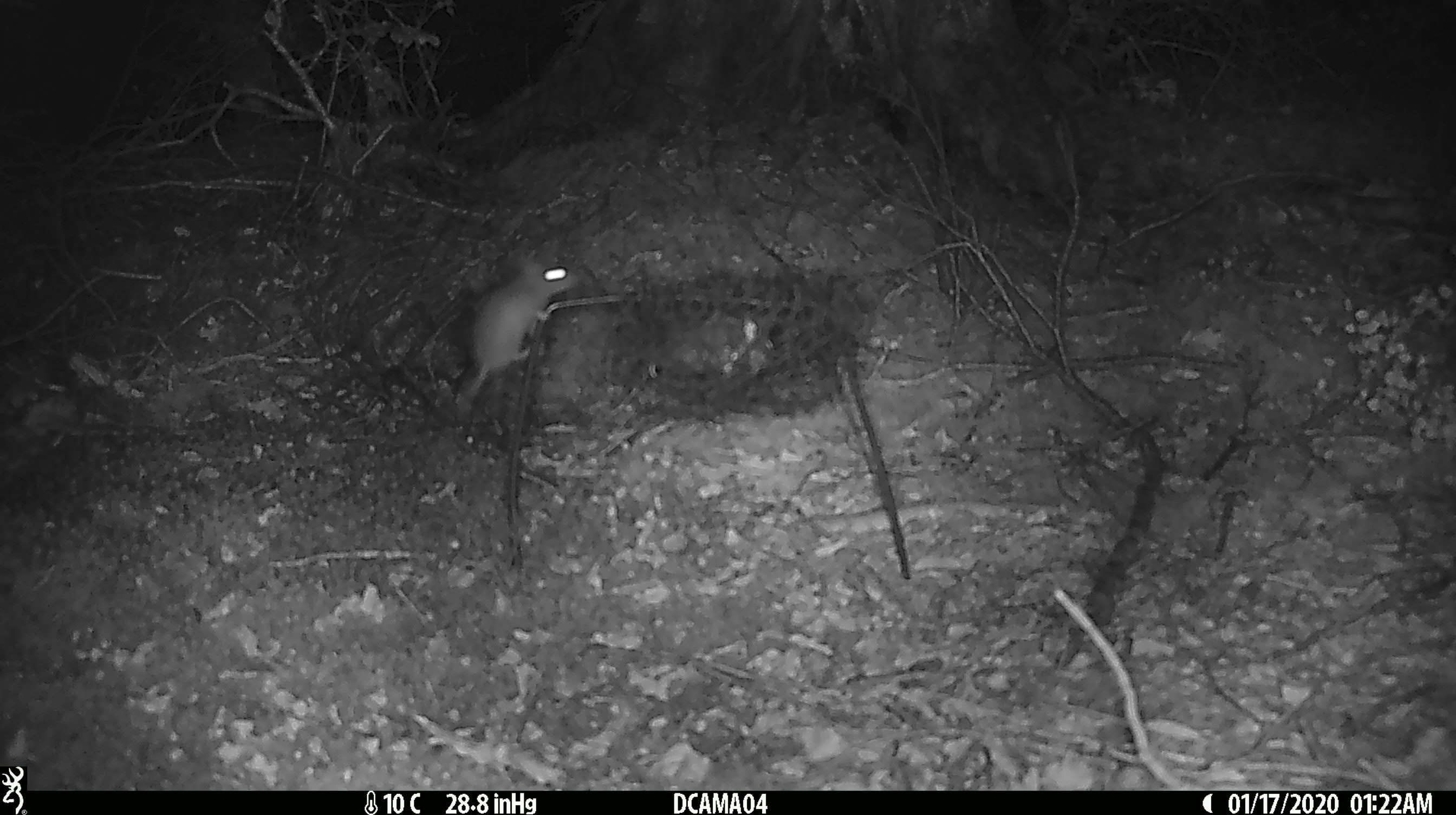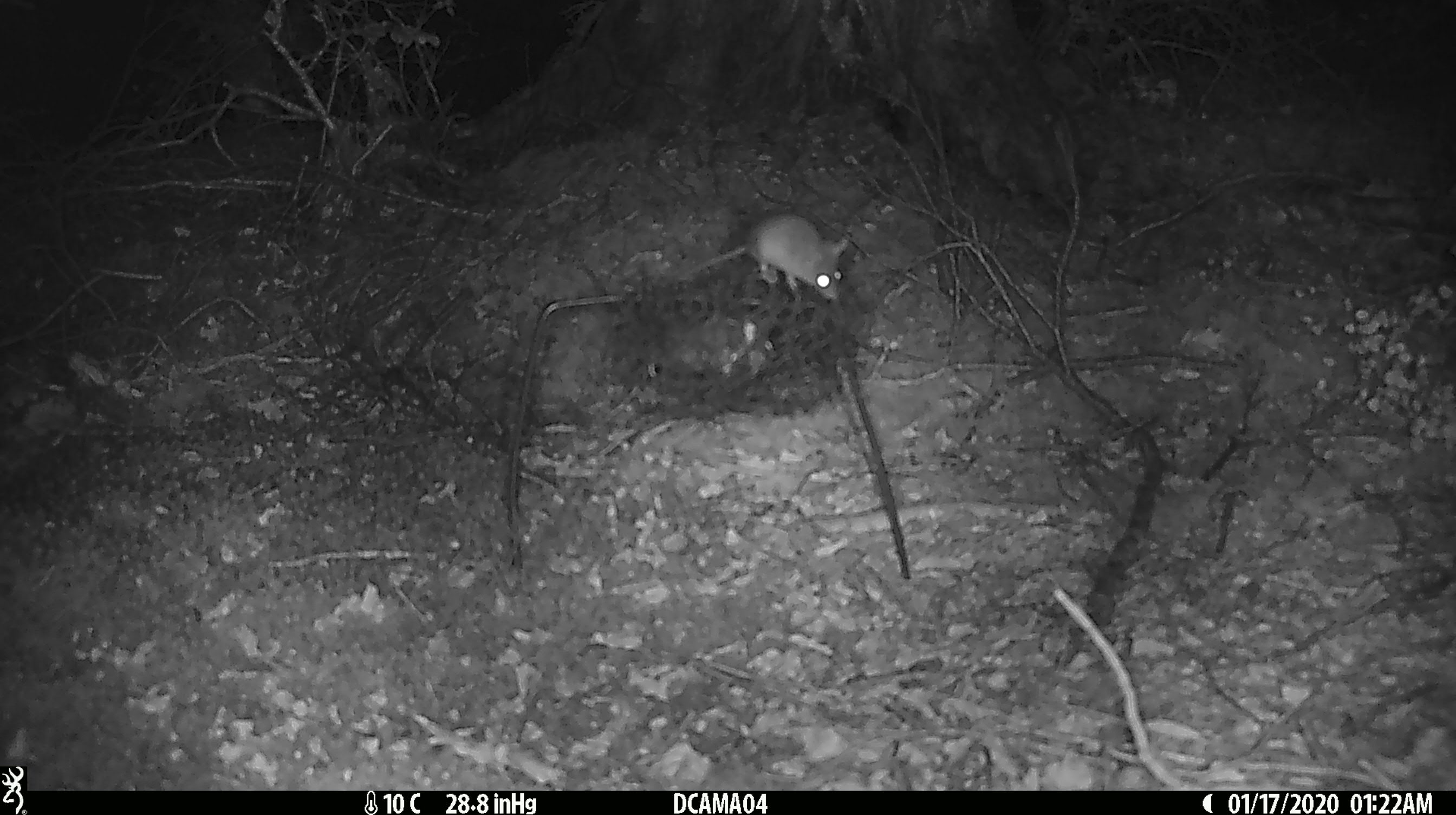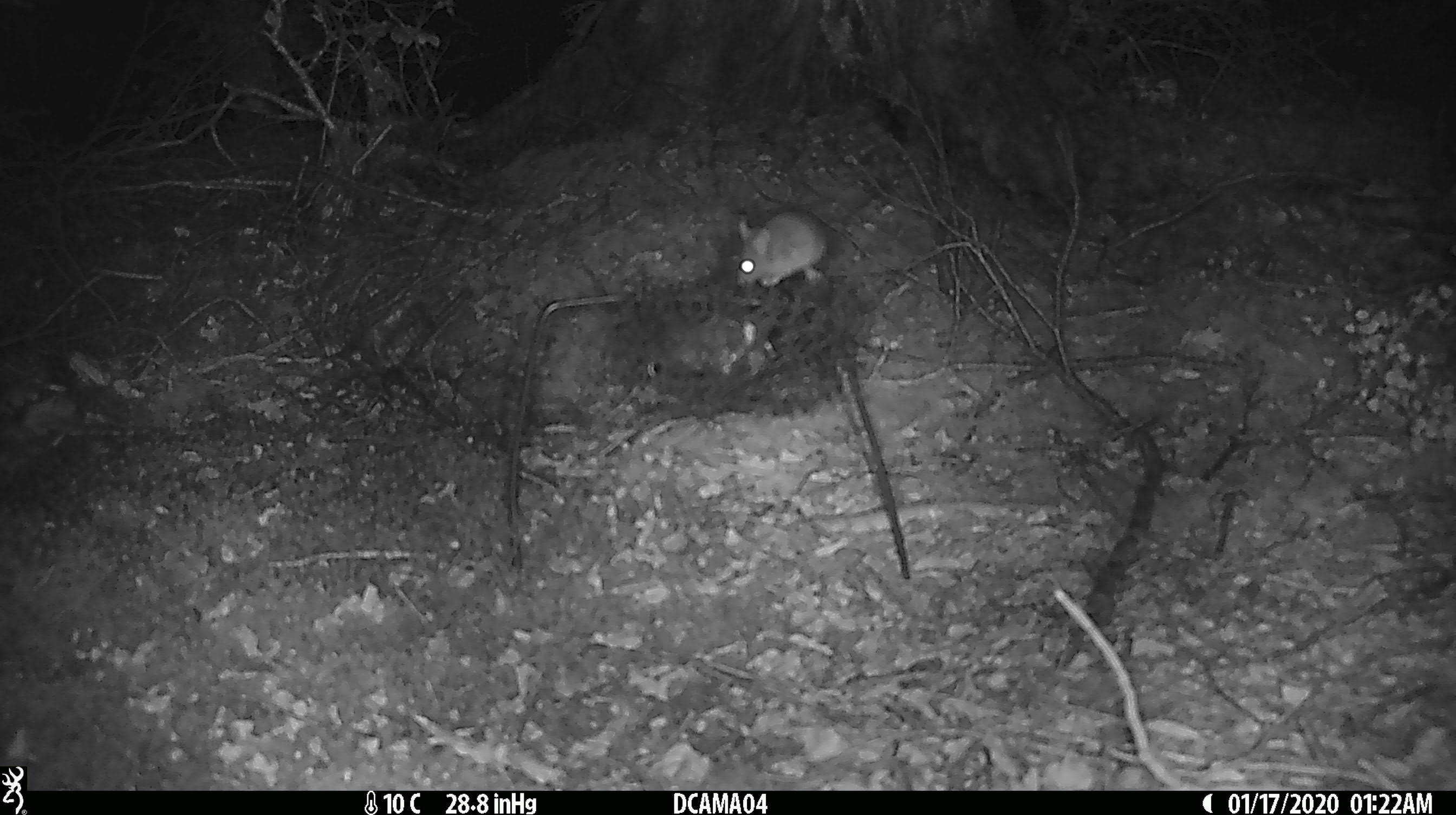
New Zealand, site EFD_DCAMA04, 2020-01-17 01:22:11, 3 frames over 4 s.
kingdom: Animalia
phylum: Chordata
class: Mammalia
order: Rodentia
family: Muridae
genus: Mus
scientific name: Mus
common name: mouse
Mouse (Mus).